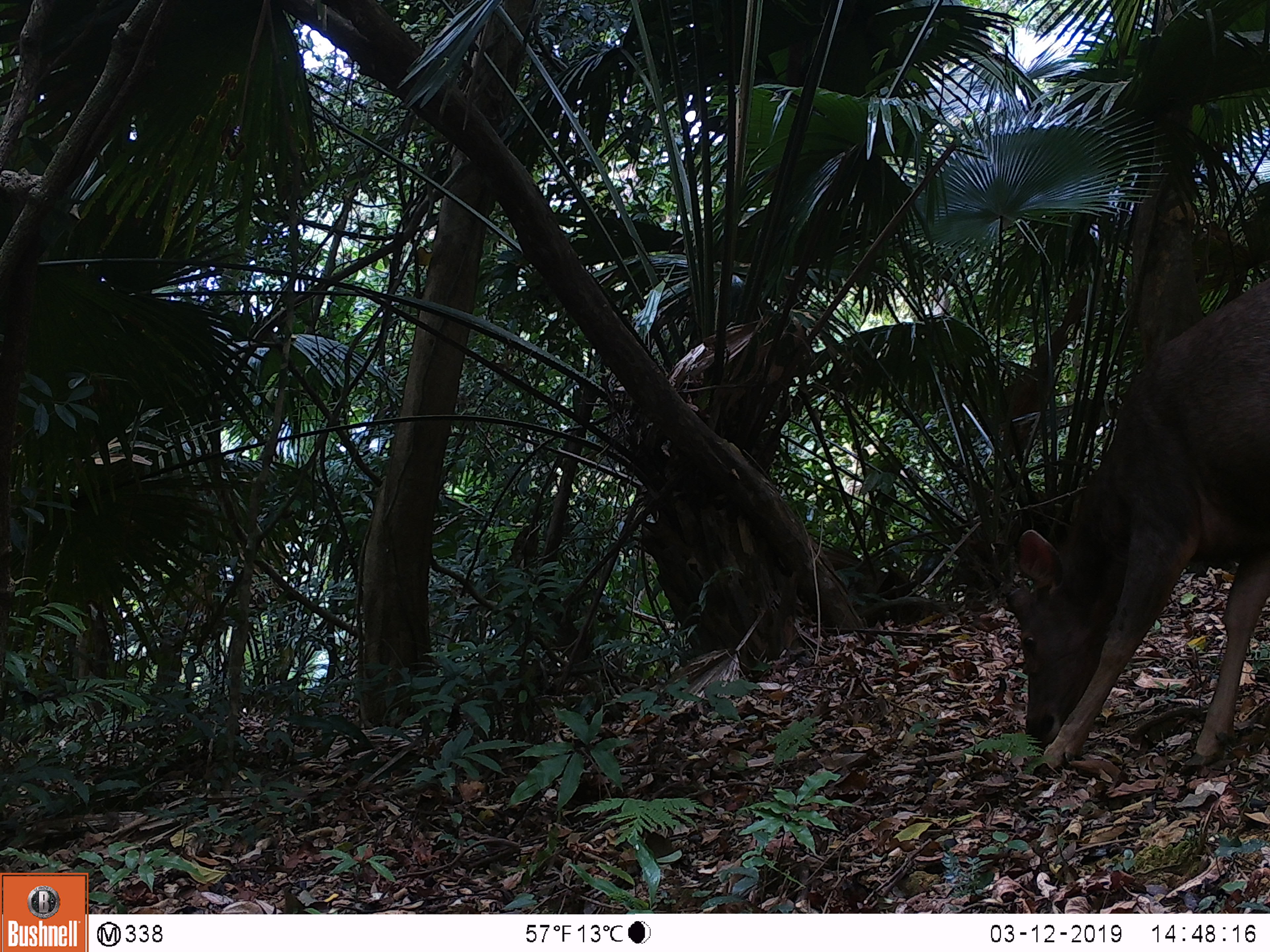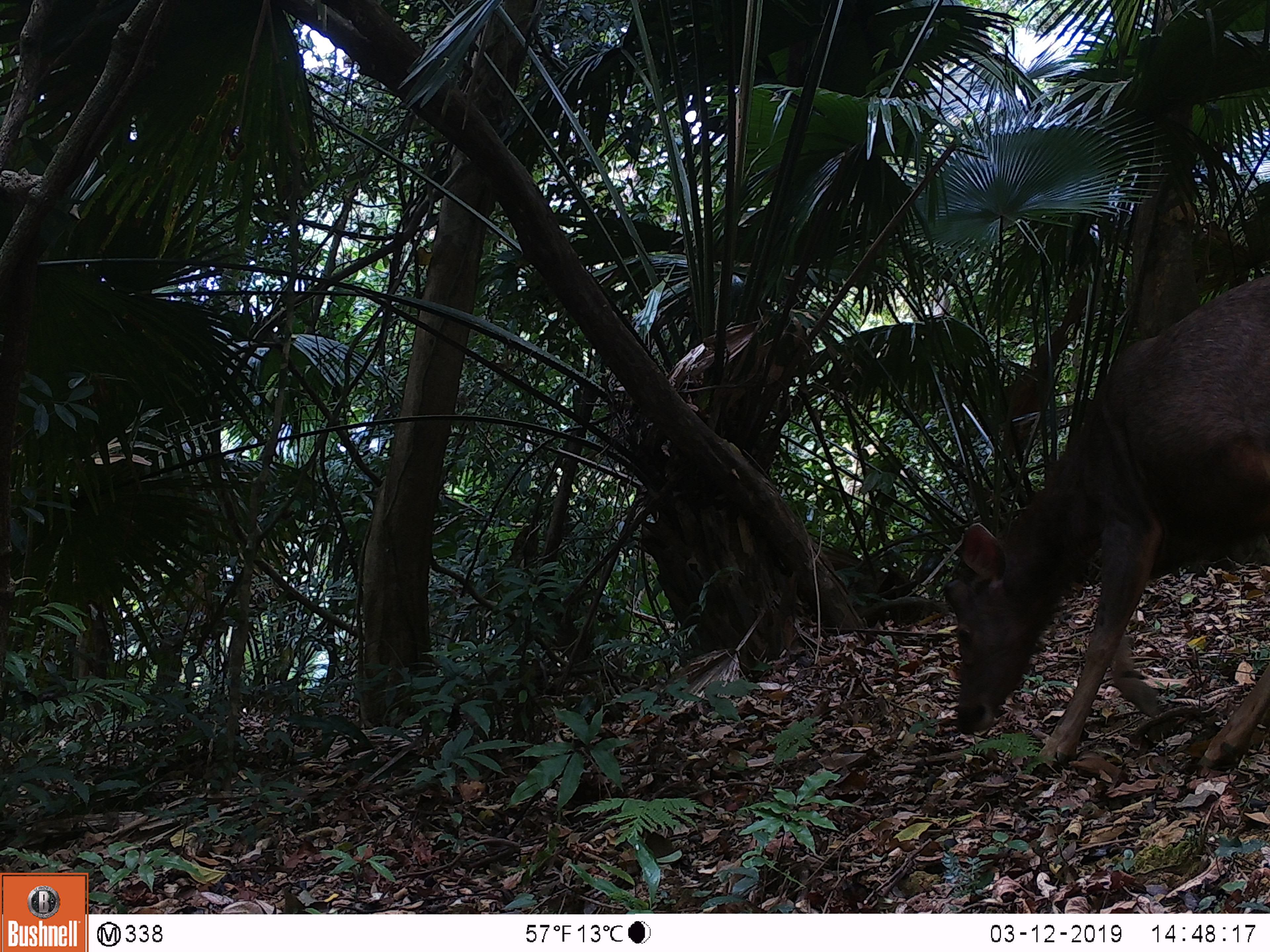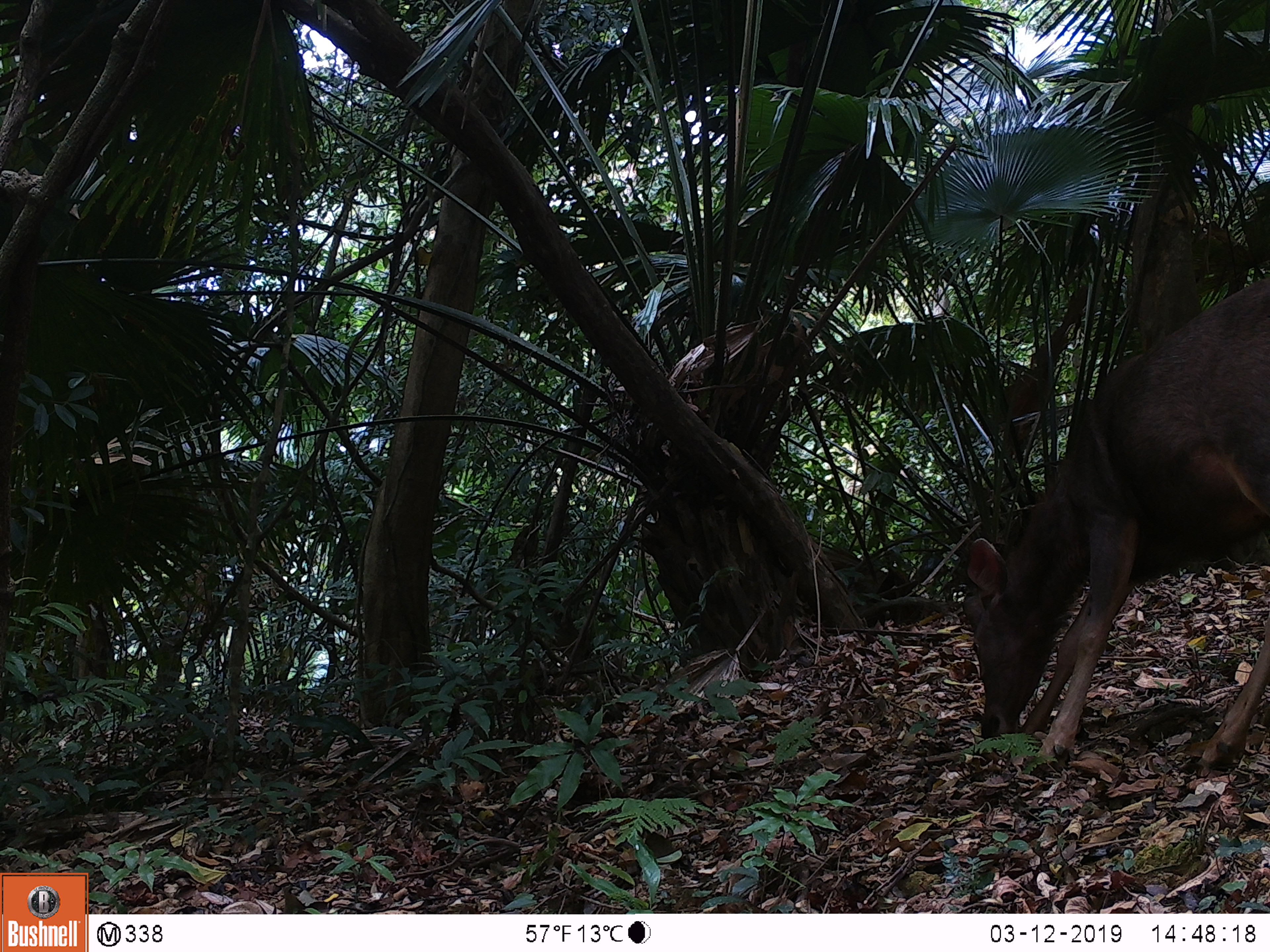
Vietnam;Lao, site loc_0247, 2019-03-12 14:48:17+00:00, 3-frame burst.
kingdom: Animalia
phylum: Chordata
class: Mammalia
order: Artiodactyla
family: Cervidae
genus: Rusa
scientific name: Rusa unicolor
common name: sambar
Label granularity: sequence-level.